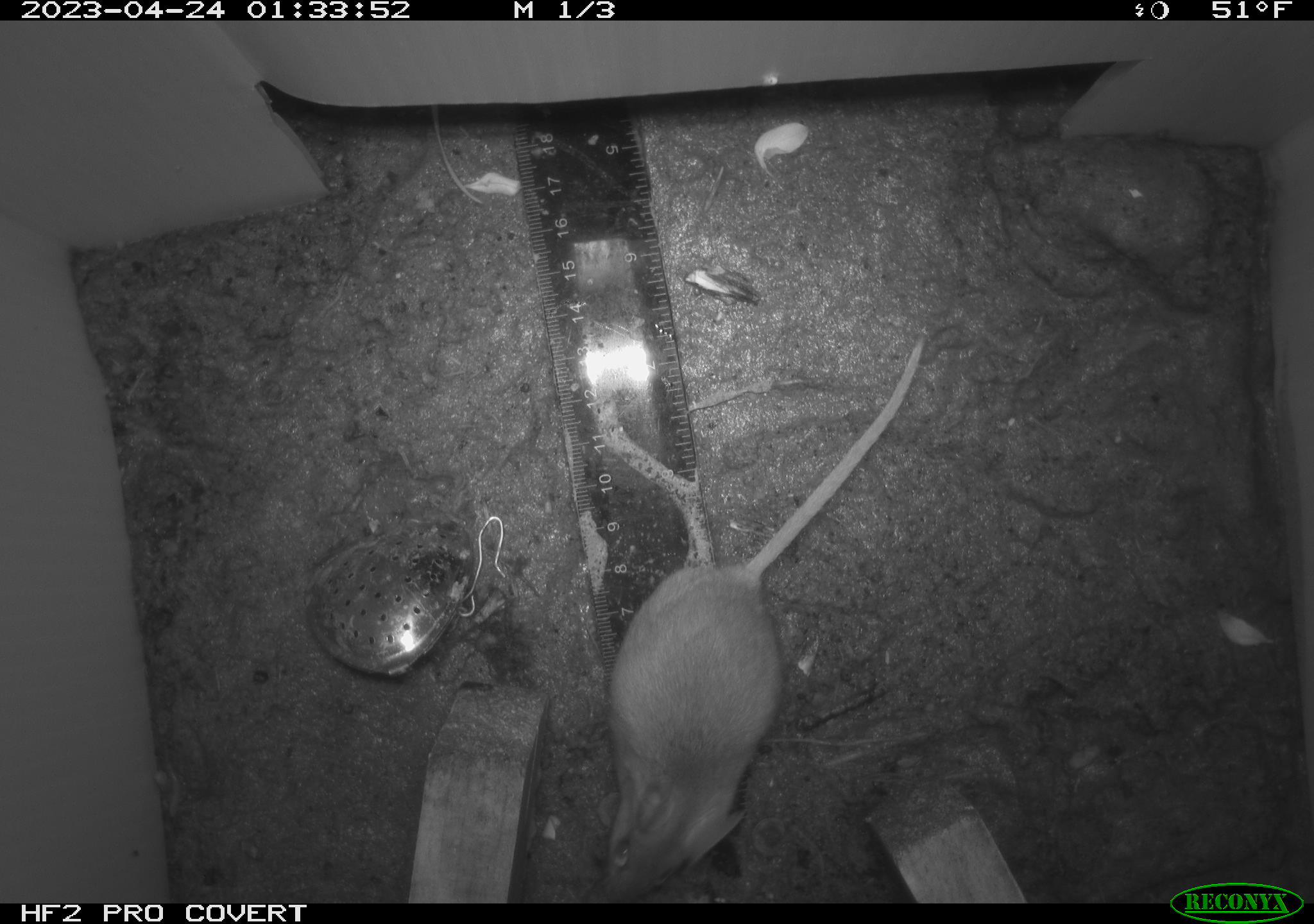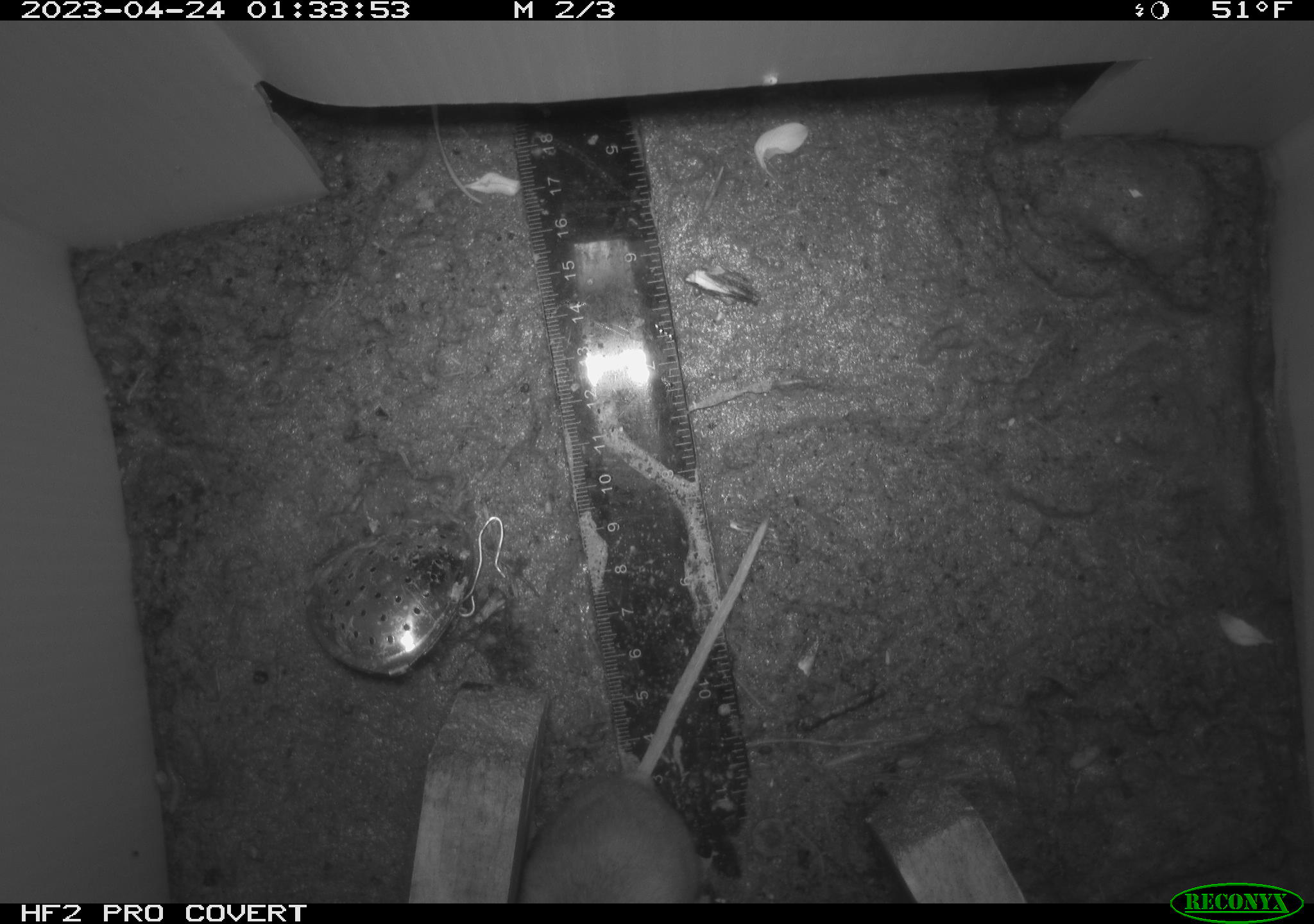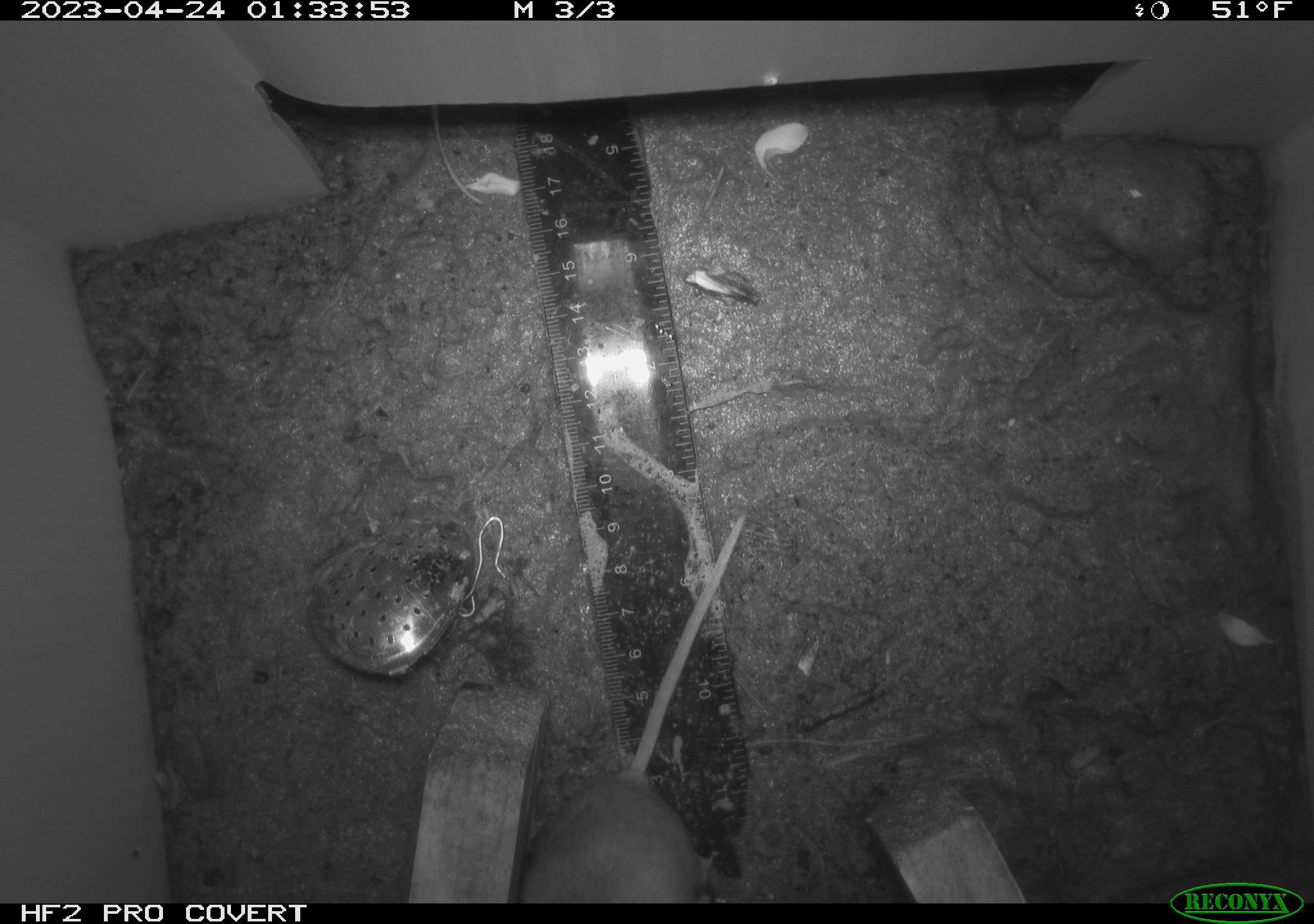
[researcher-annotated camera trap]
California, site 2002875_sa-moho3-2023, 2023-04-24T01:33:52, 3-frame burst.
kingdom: Animalia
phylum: Chordata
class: Mammalia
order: Rodentia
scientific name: Rodentia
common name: mouse species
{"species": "mouse species (Rodentia)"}